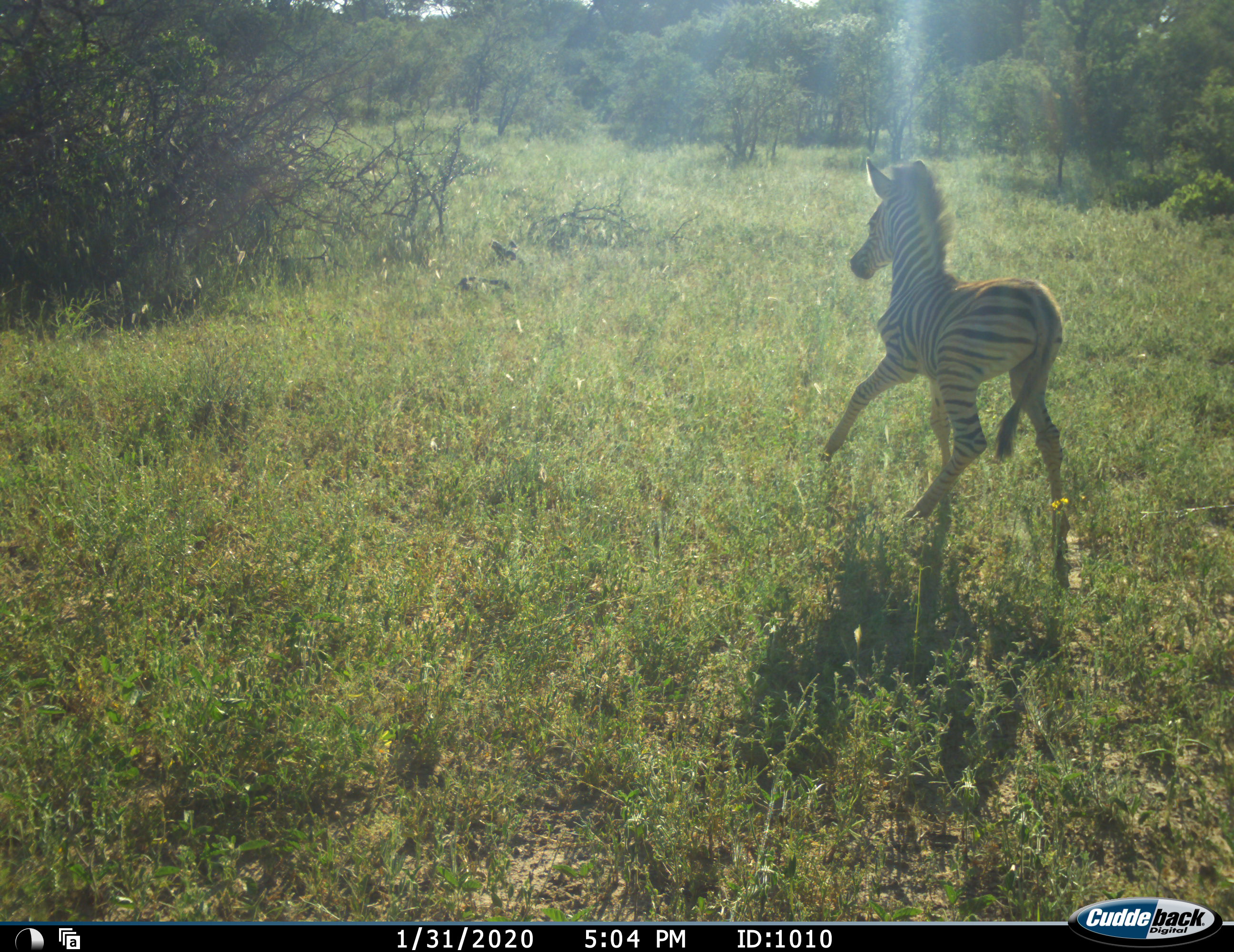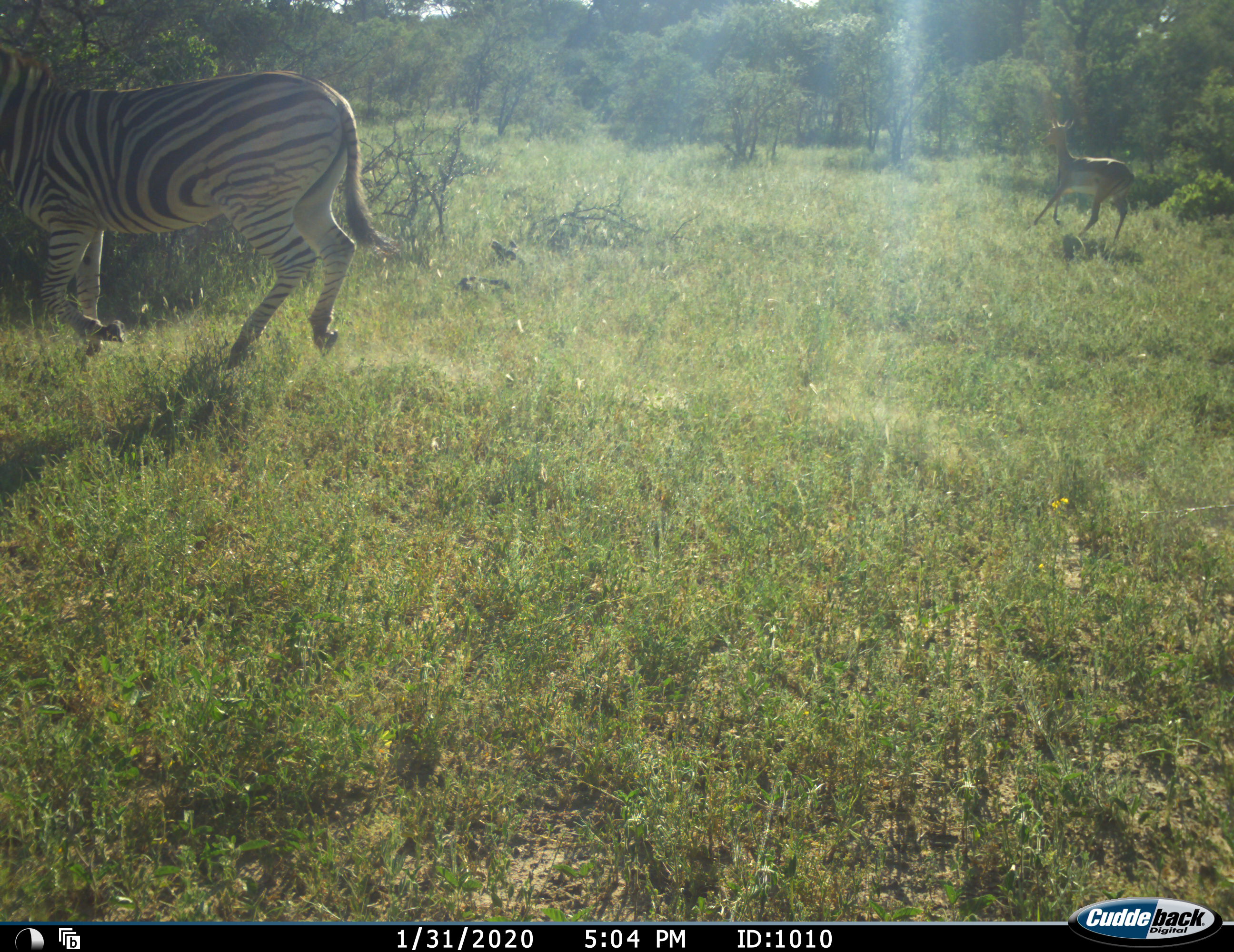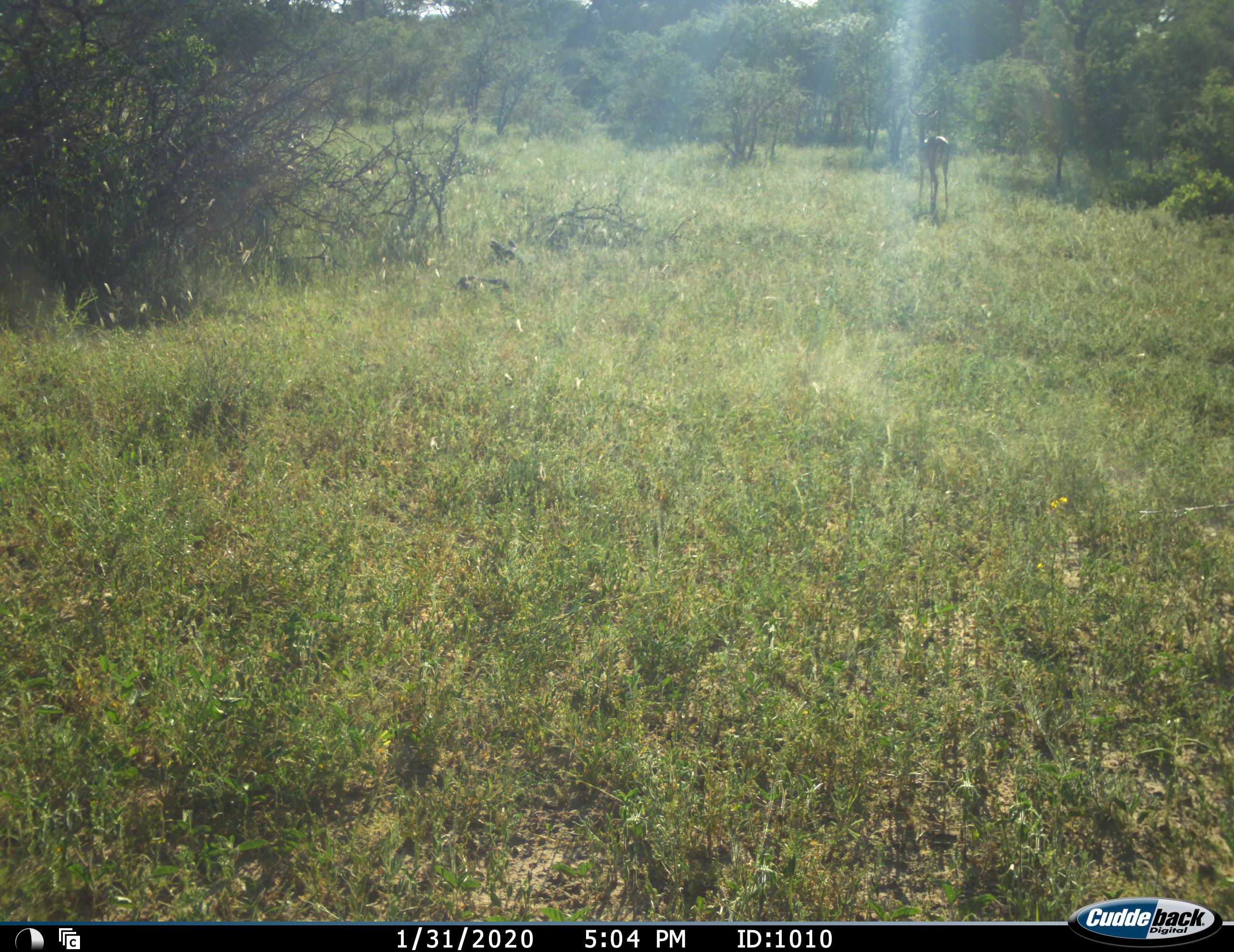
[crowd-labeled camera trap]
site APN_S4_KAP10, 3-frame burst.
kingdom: Animalia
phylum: Chordata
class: Mammalia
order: Artiodactyla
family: Bovidae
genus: Aepyceros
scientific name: Aepyceros melampus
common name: impala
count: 1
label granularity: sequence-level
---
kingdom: Animalia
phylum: Chordata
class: Mammalia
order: Perissodactyla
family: Equidae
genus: Equus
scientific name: Equus quagga burchellii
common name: burchell's zebra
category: zebraburchells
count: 2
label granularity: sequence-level